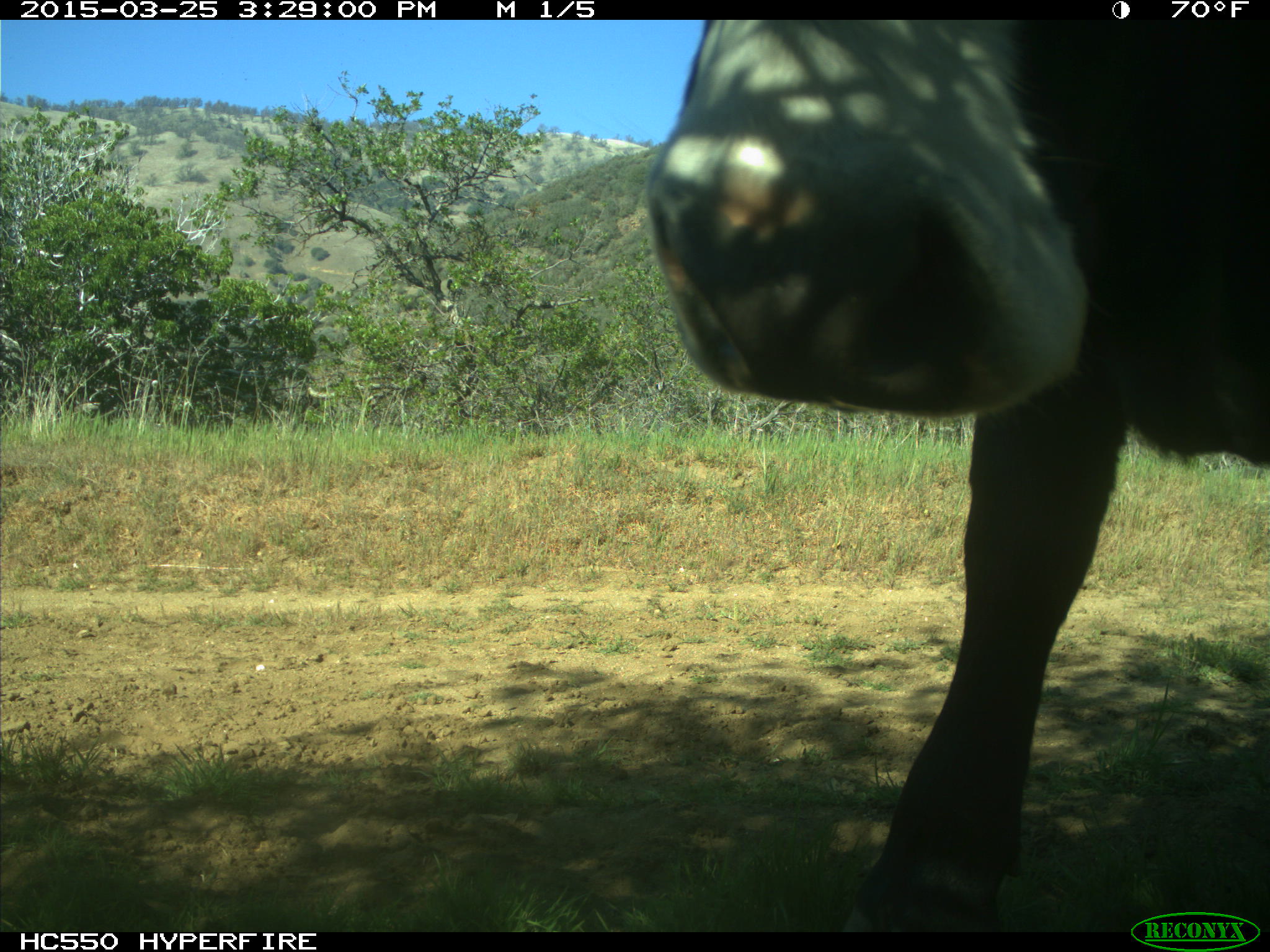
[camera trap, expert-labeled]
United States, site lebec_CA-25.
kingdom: Animalia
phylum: Chordata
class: Mammalia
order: Artiodactyla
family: Bovidae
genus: Bos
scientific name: Bos taurus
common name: domestic cow